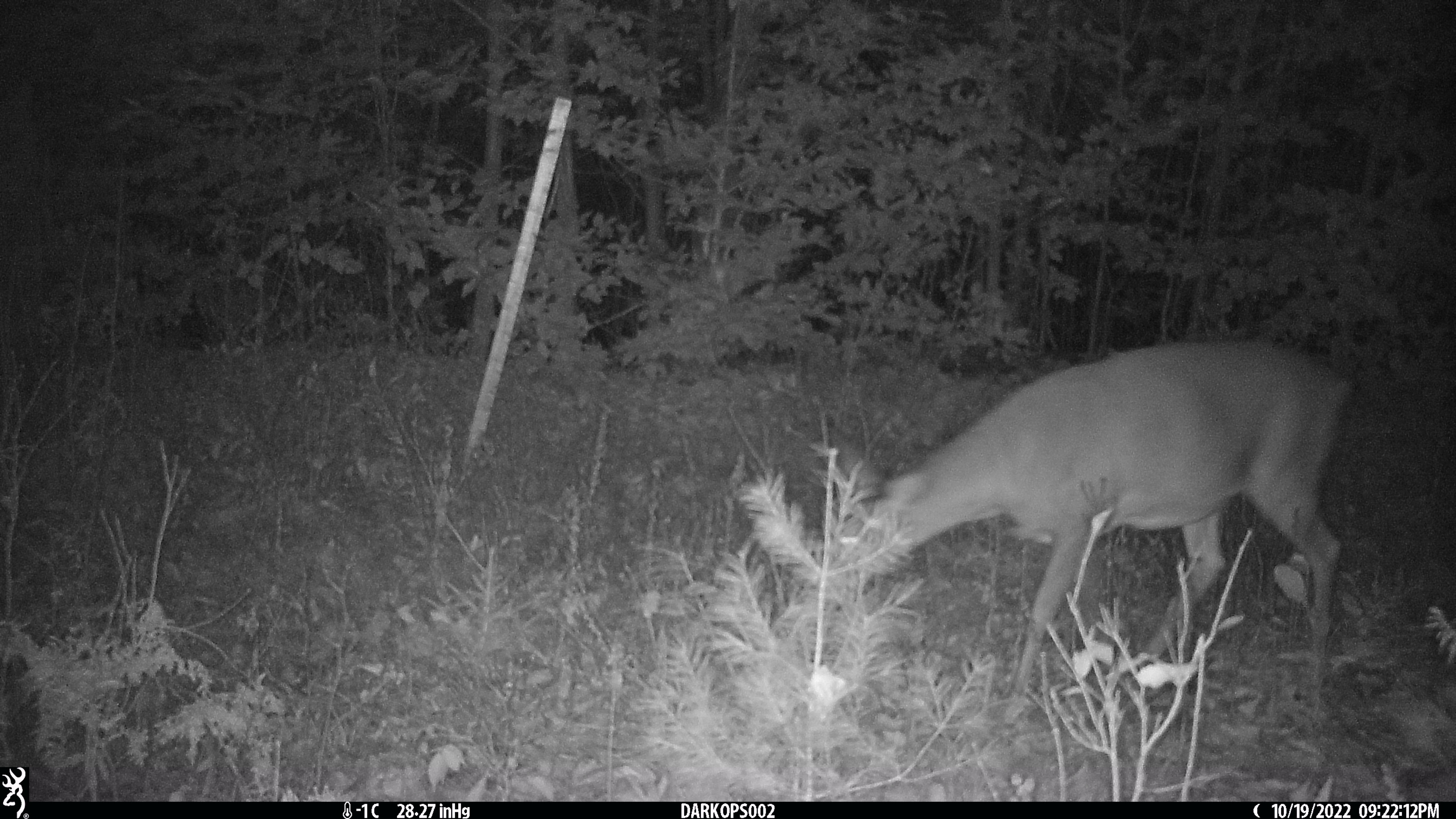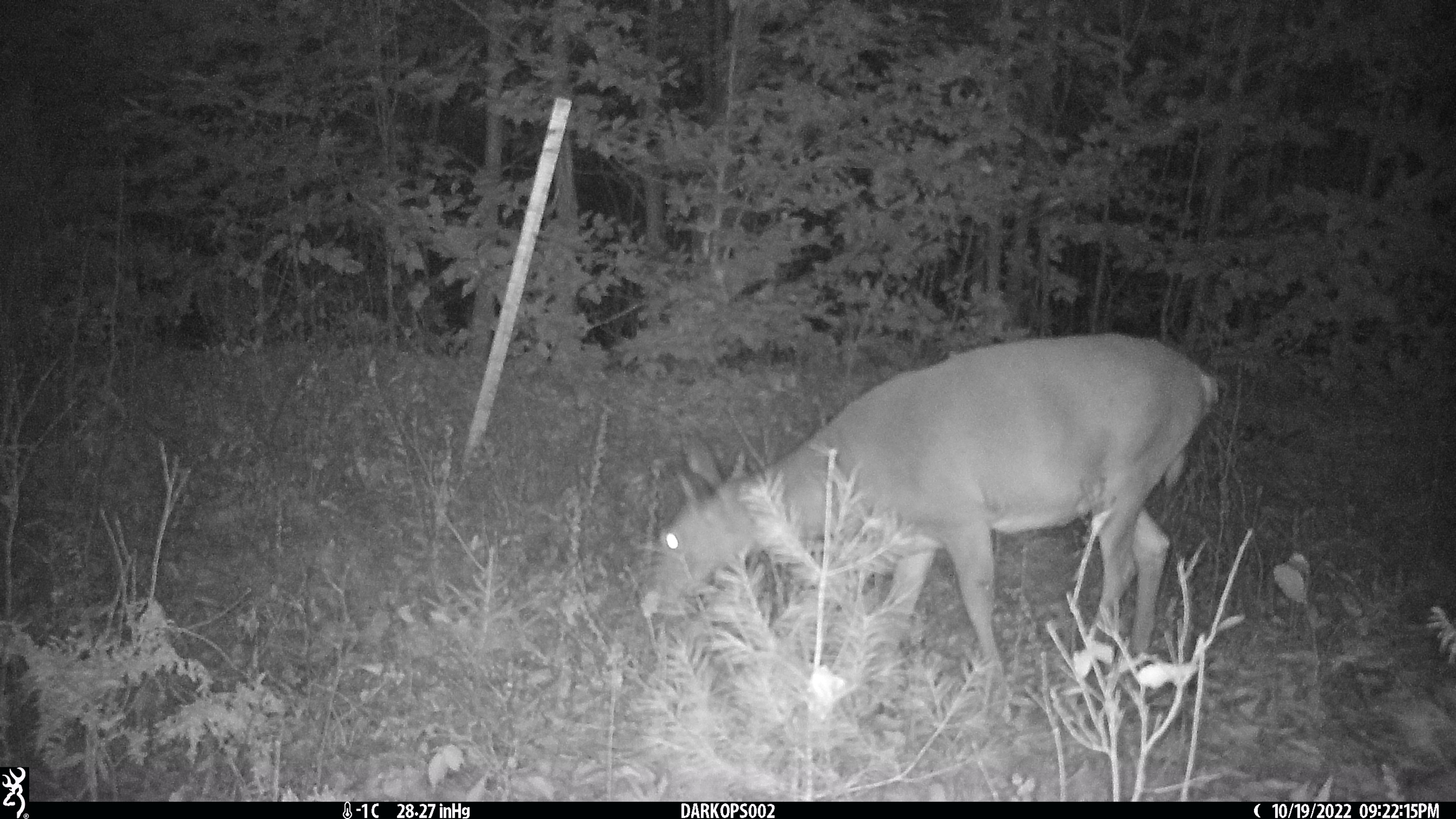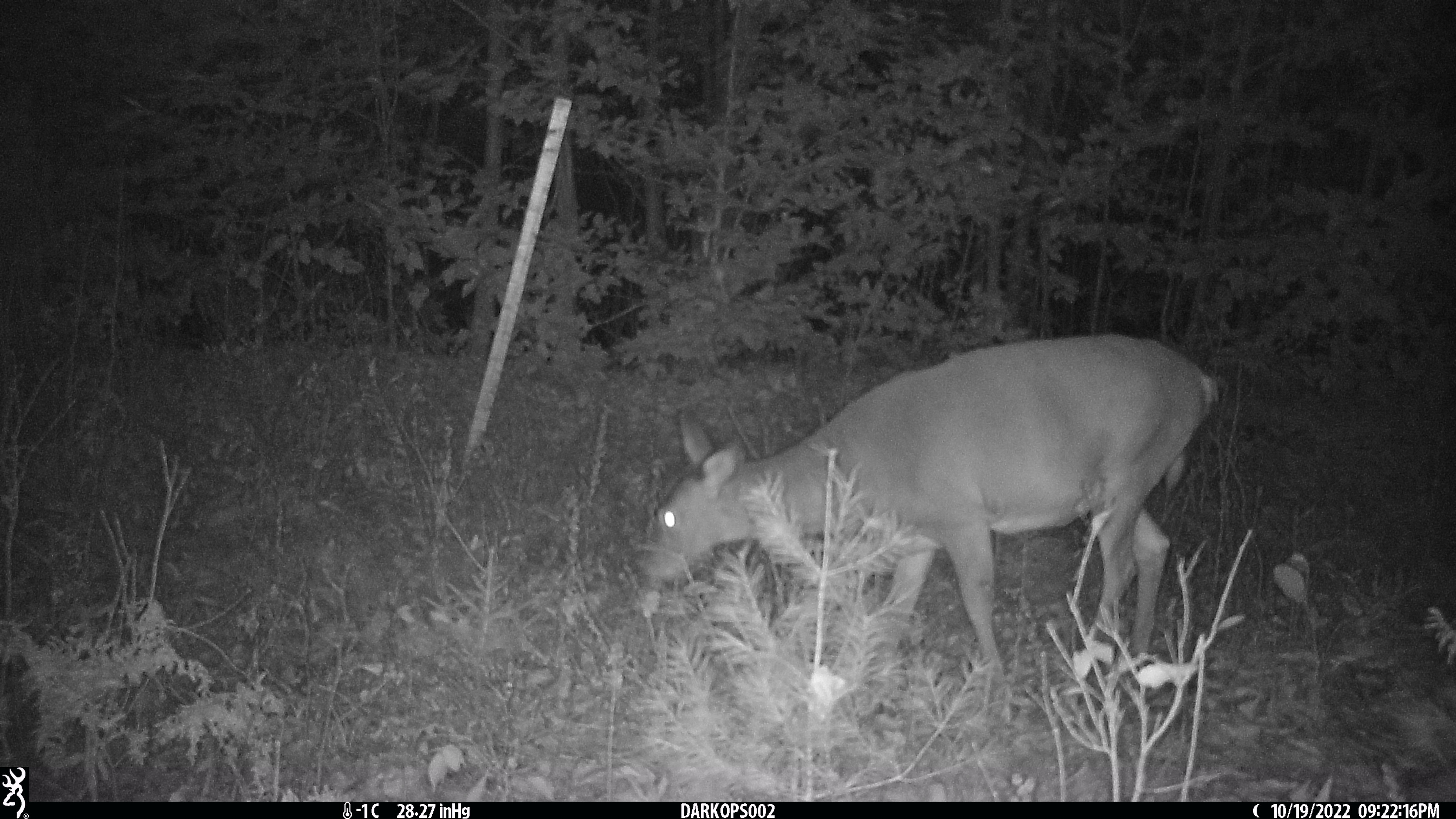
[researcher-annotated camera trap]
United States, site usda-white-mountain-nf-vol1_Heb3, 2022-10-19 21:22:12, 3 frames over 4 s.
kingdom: Animalia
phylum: Chordata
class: Mammalia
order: Artiodactyla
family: Cervidae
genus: Odocoileus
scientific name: Odocoileus virginianus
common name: white-tailed deer